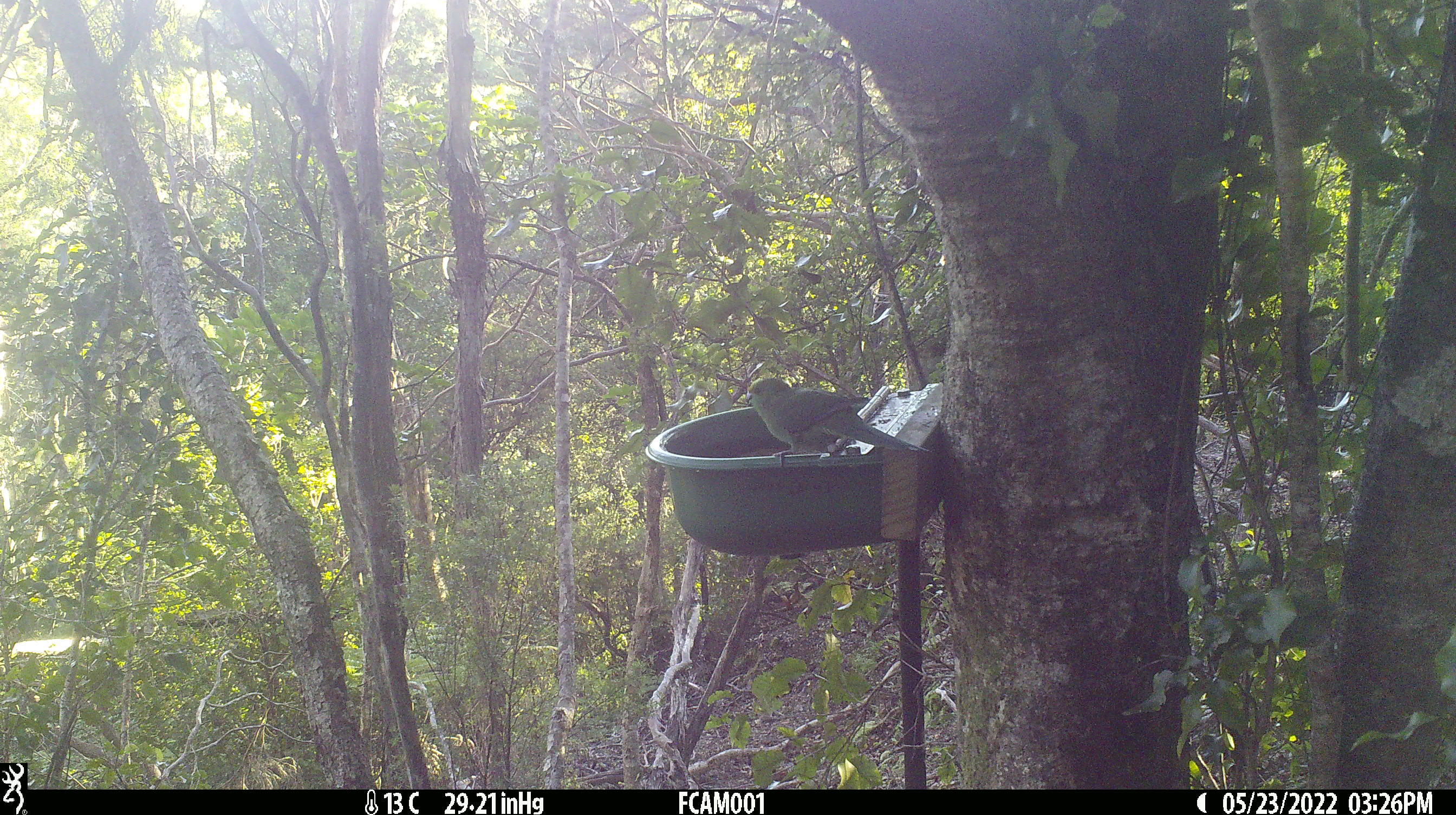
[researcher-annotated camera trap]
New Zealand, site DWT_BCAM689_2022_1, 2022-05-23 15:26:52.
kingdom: Animalia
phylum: Chordata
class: Aves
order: Psittaciformes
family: Psittaculidae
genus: Cyanoramphus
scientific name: Cyanoramphus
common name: parakeet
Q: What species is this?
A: Parakeet (Cyanoramphus).